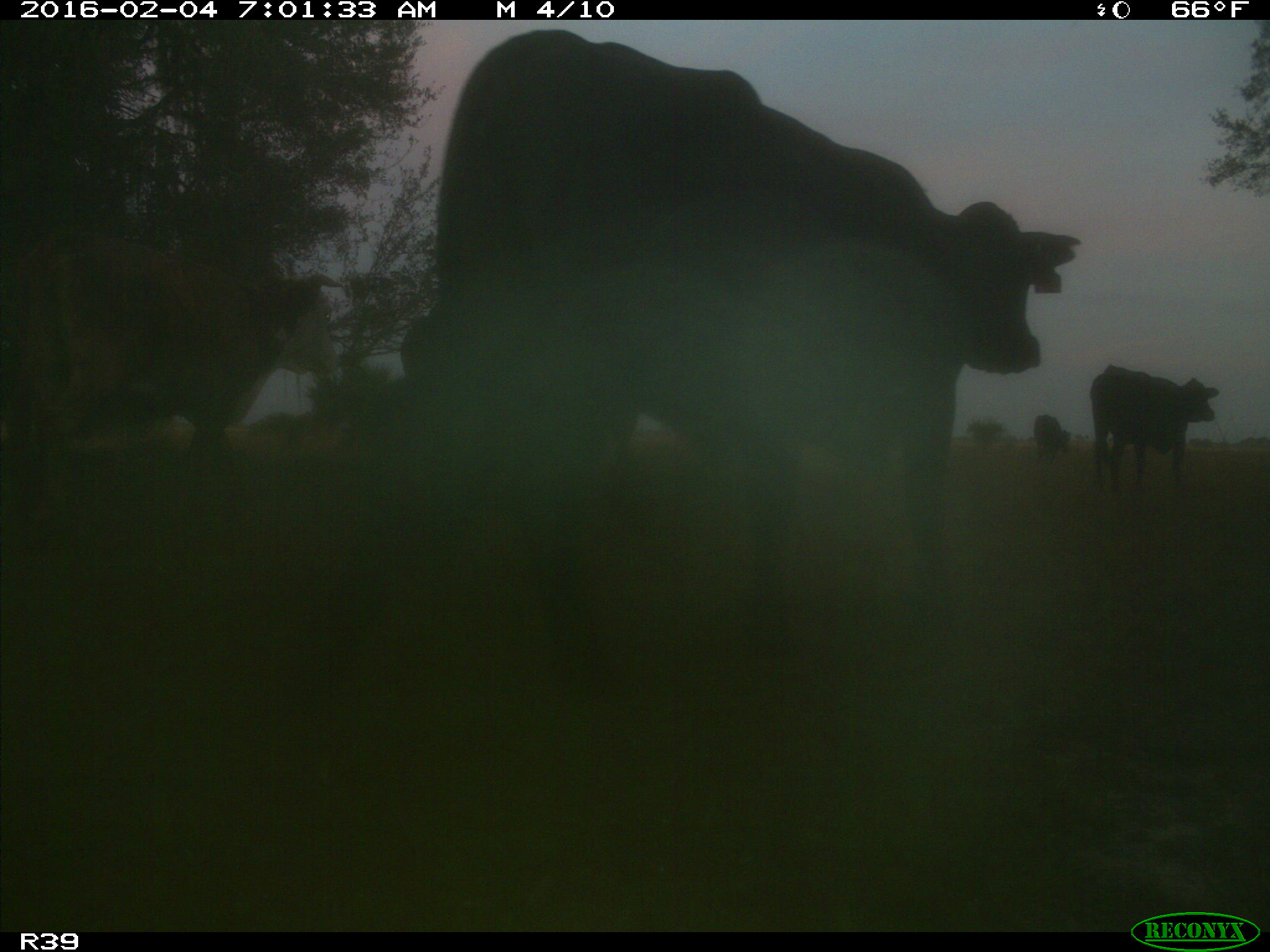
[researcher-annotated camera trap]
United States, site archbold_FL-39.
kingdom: Animalia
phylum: Chordata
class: Mammalia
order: Artiodactyla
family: Bovidae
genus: Bos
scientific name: Bos taurus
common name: domestic cow